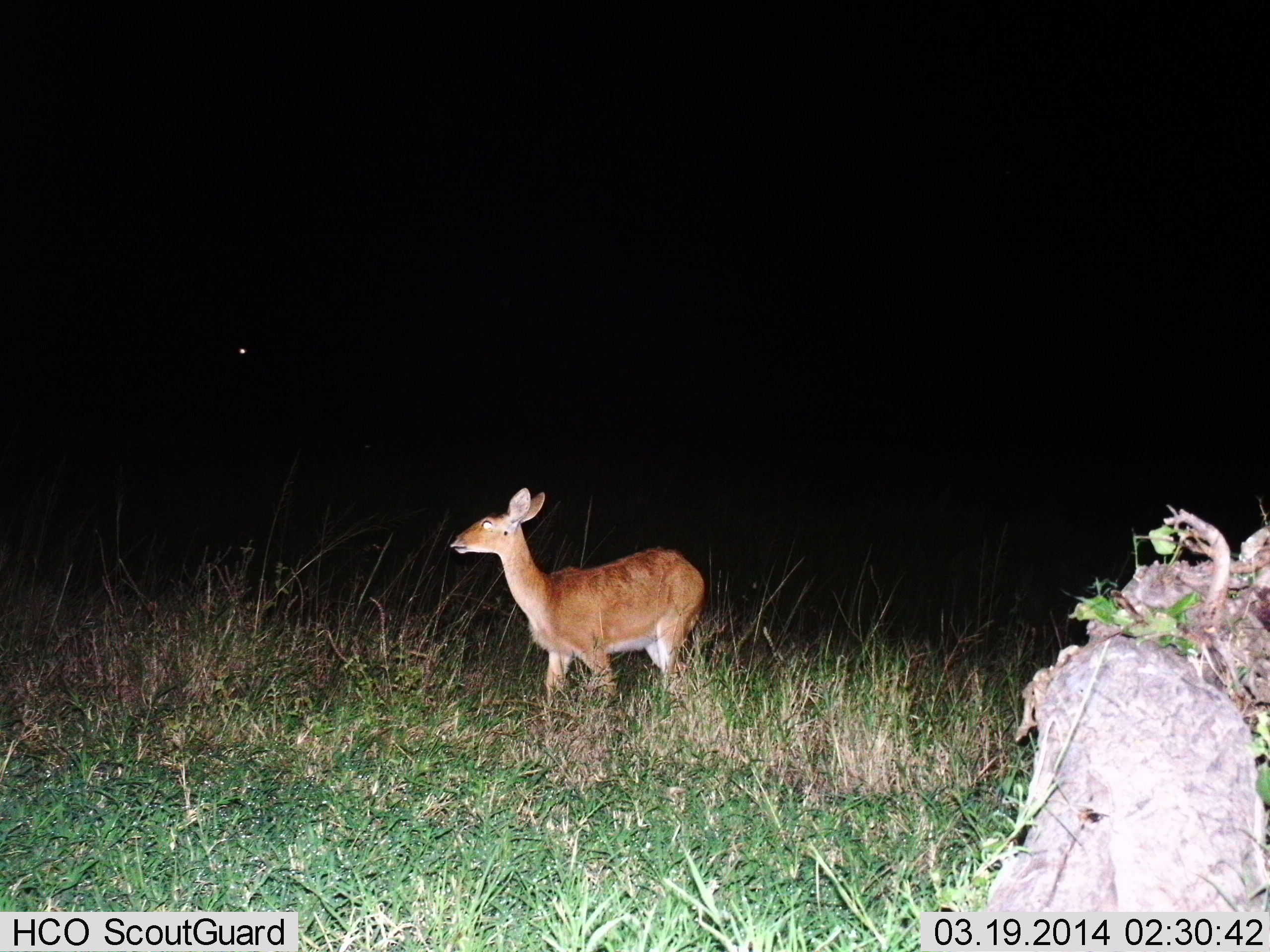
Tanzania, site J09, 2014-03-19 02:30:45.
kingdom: Animalia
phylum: Chordata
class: Mammalia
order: Artiodactyla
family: Bovidae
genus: Redunca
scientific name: Redunca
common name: reedbuck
Reedbuck (Redunca), count 1. Behavior (volunteer vote fractions): standing 100%, resting 10%, moving 0%, interacting 0%. Young present (vote fraction): 0%. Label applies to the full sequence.